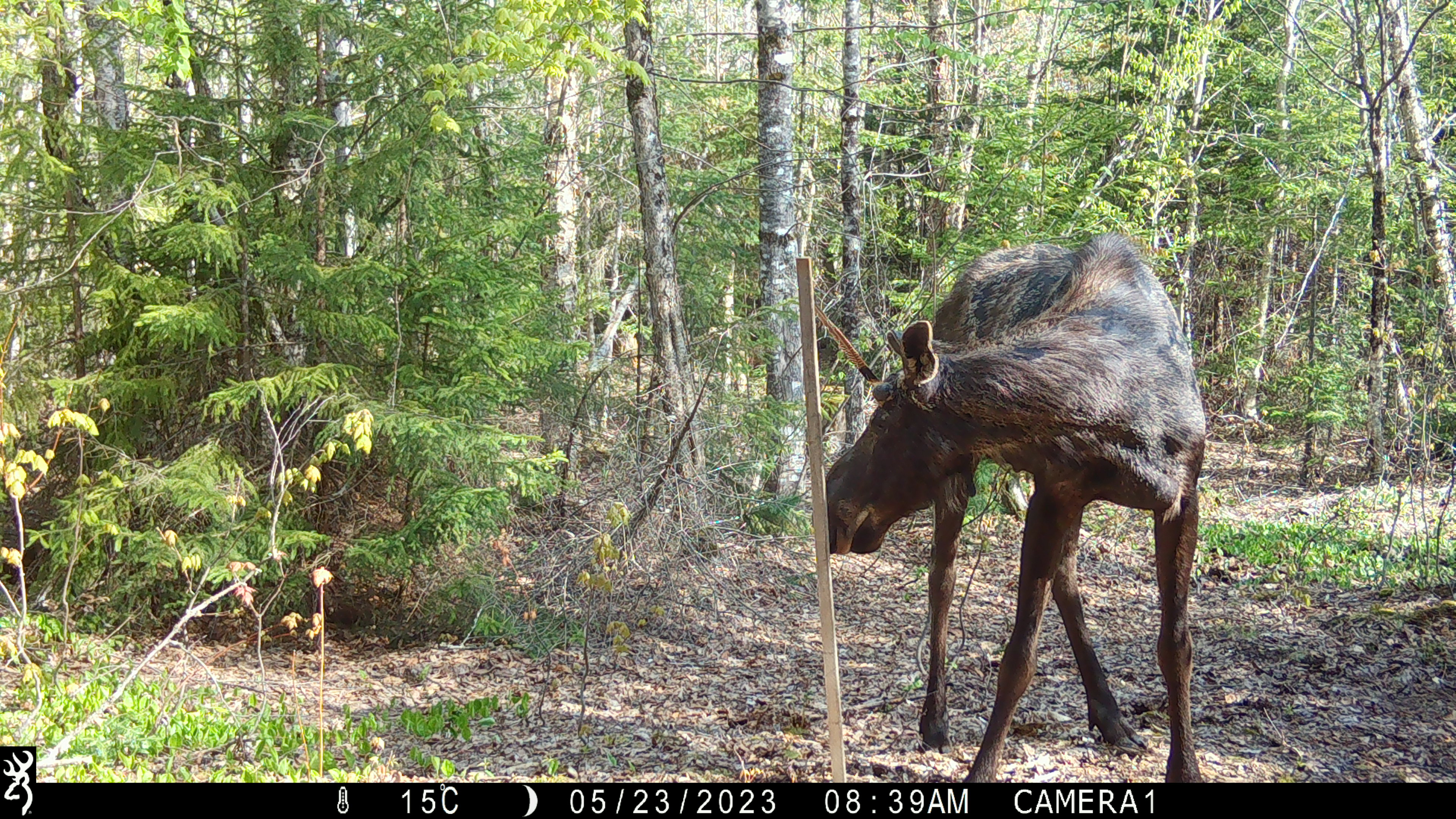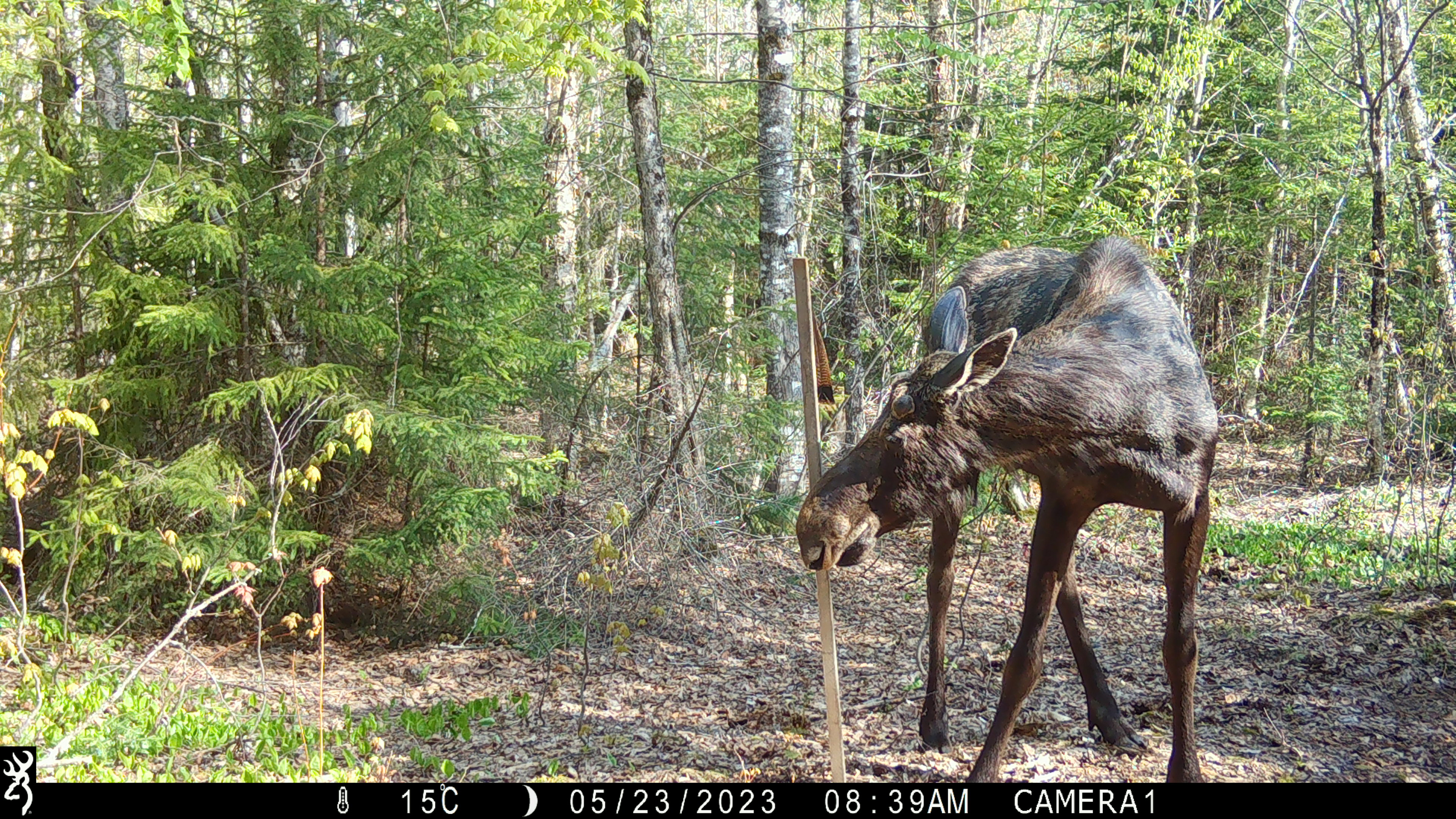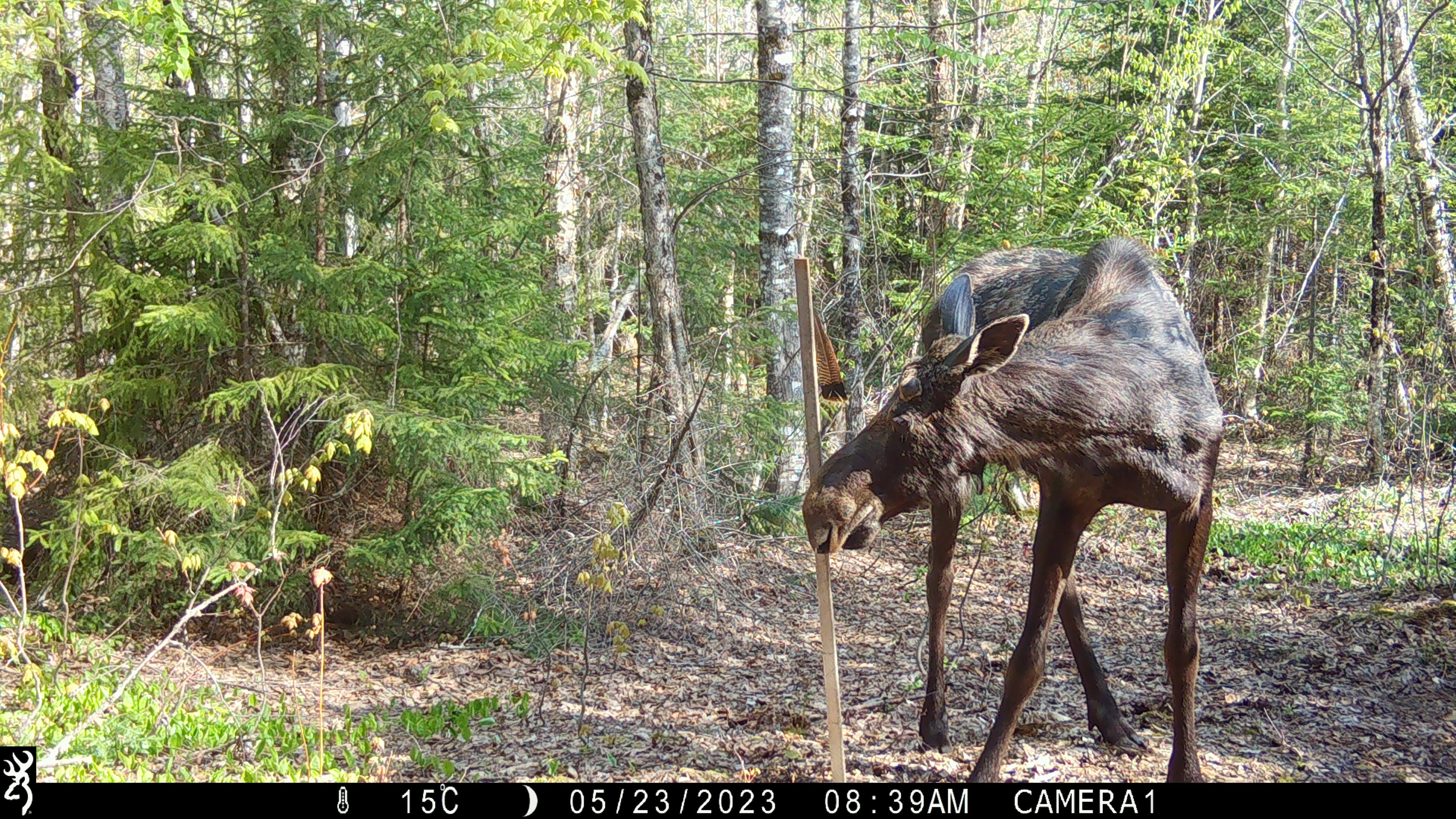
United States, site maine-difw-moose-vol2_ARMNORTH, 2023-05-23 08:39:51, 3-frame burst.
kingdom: Animalia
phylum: Chordata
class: Mammalia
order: Artiodactyla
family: Cervidae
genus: Alces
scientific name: Alces alces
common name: moose